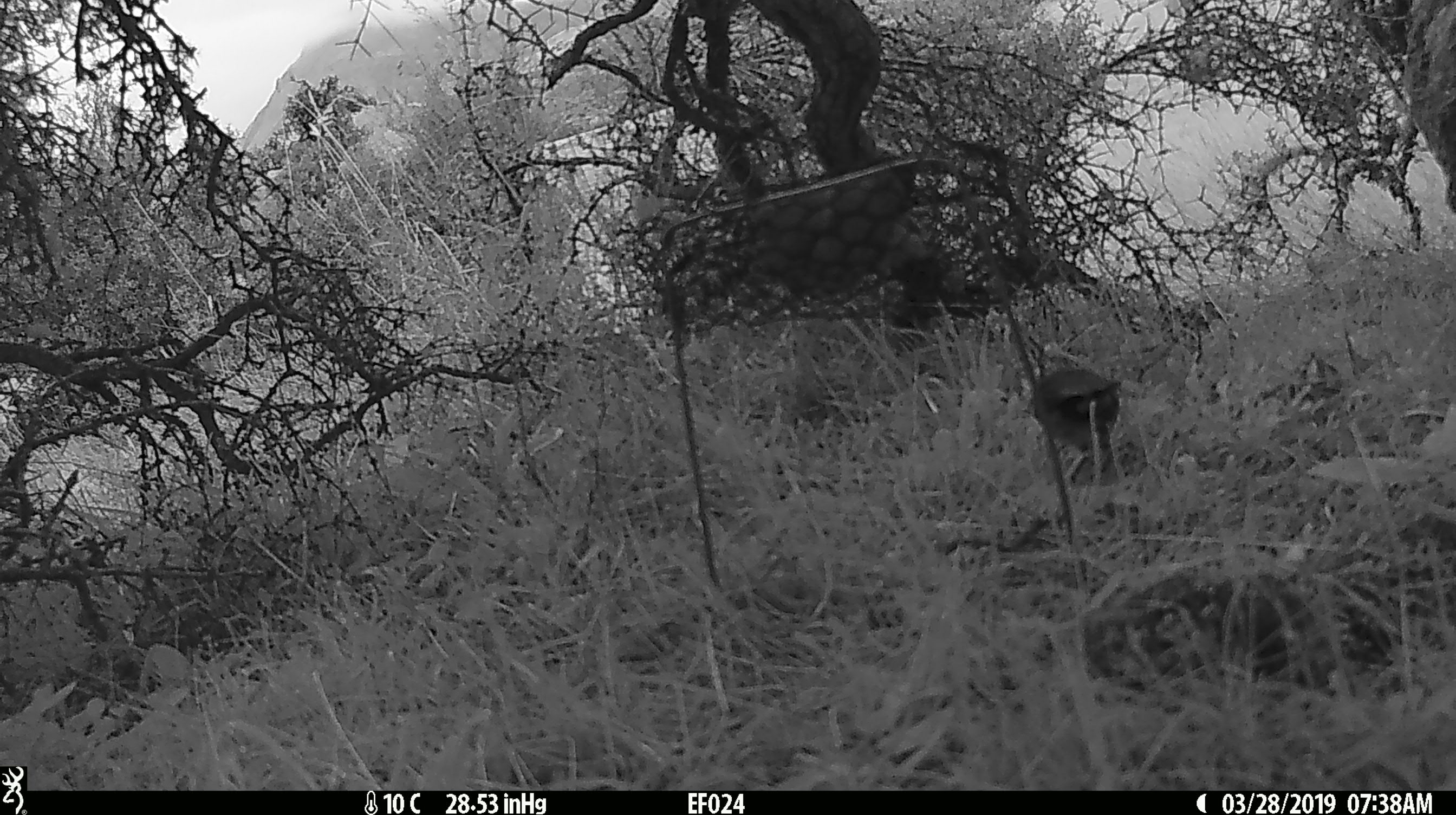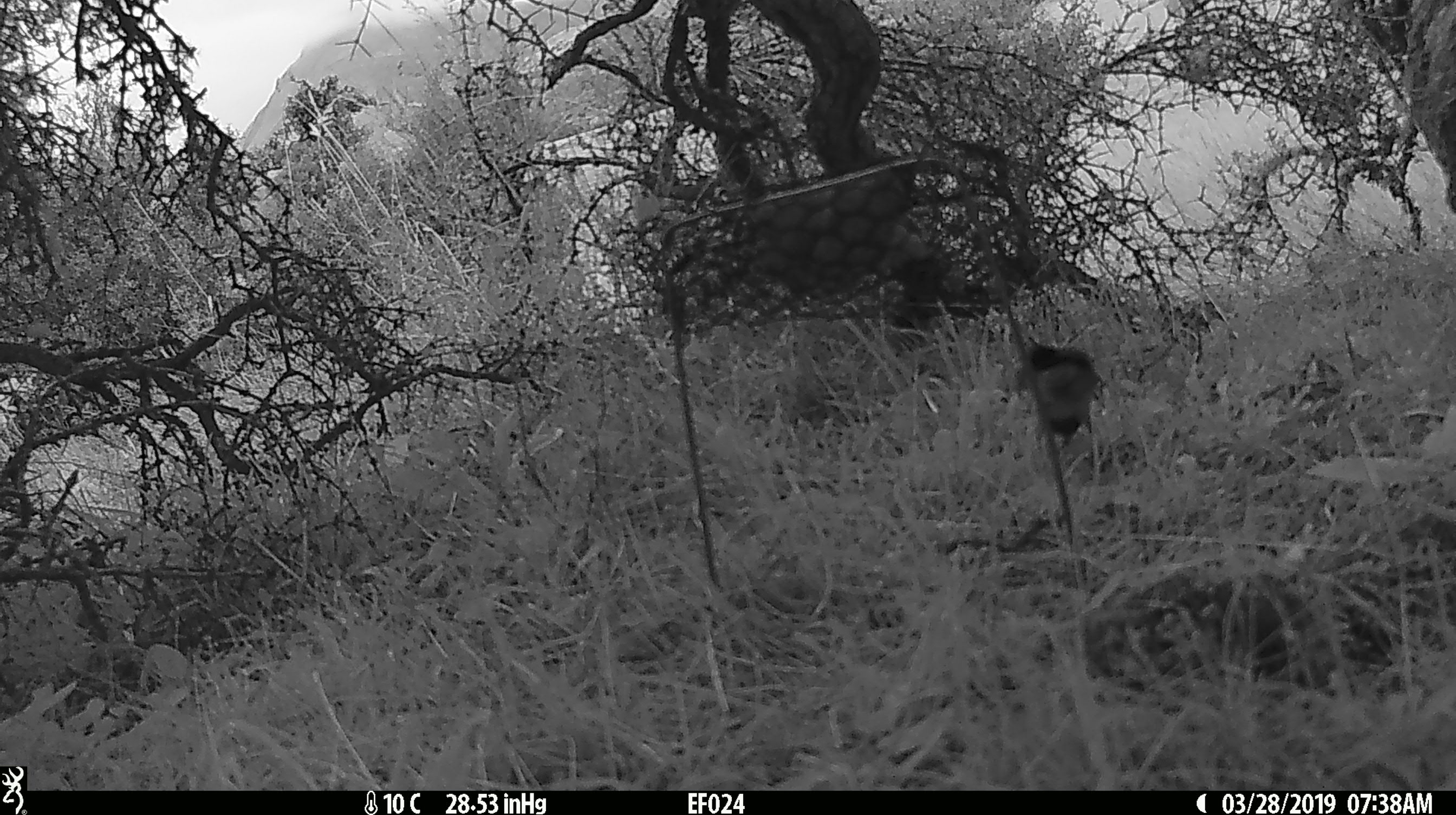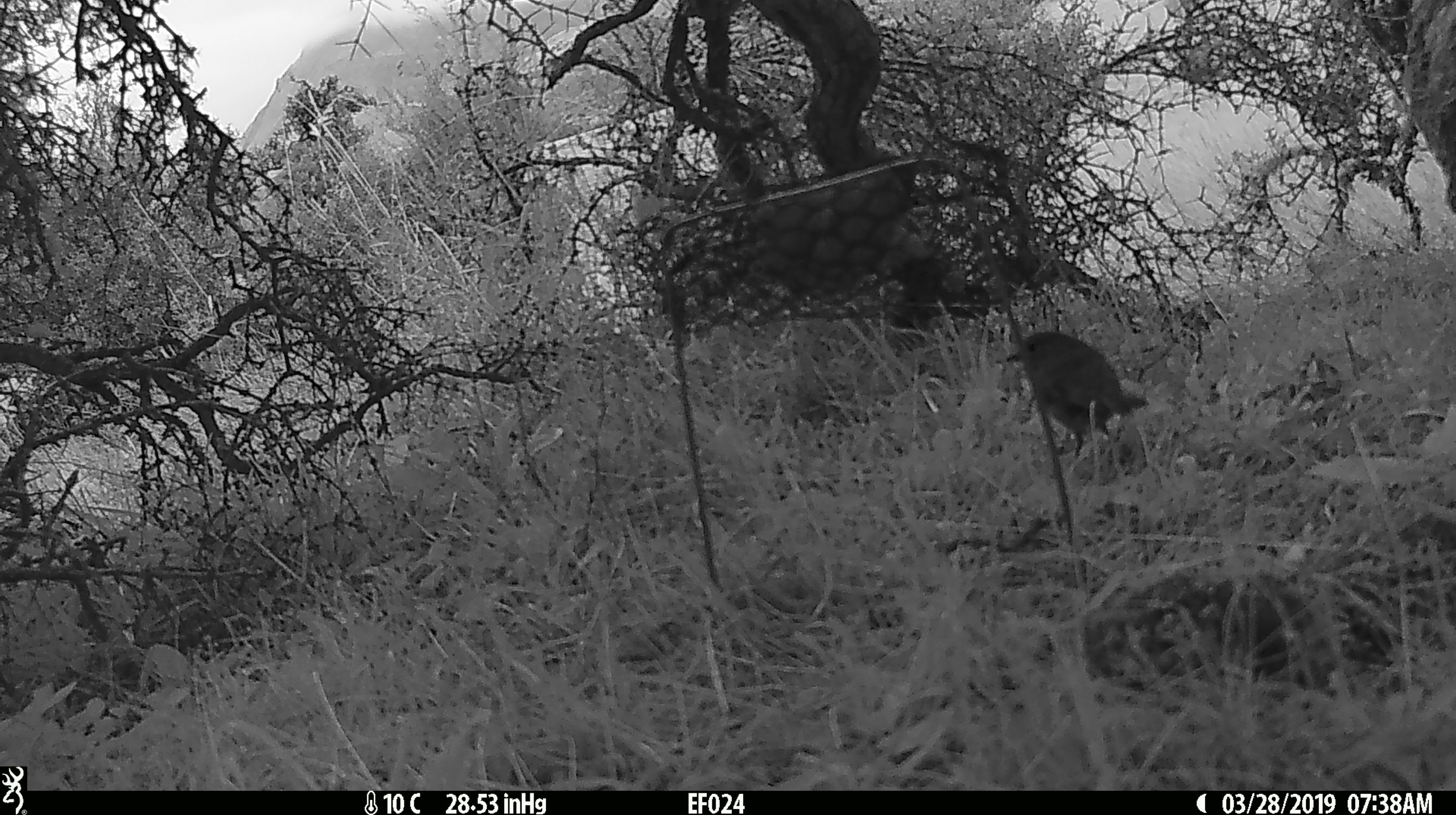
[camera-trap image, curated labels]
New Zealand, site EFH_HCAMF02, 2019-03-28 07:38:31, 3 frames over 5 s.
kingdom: Animalia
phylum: Chordata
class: Aves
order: Passeriformes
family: Petroicidae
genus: Petroica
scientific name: Petroica australis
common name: new zealand robin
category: robin